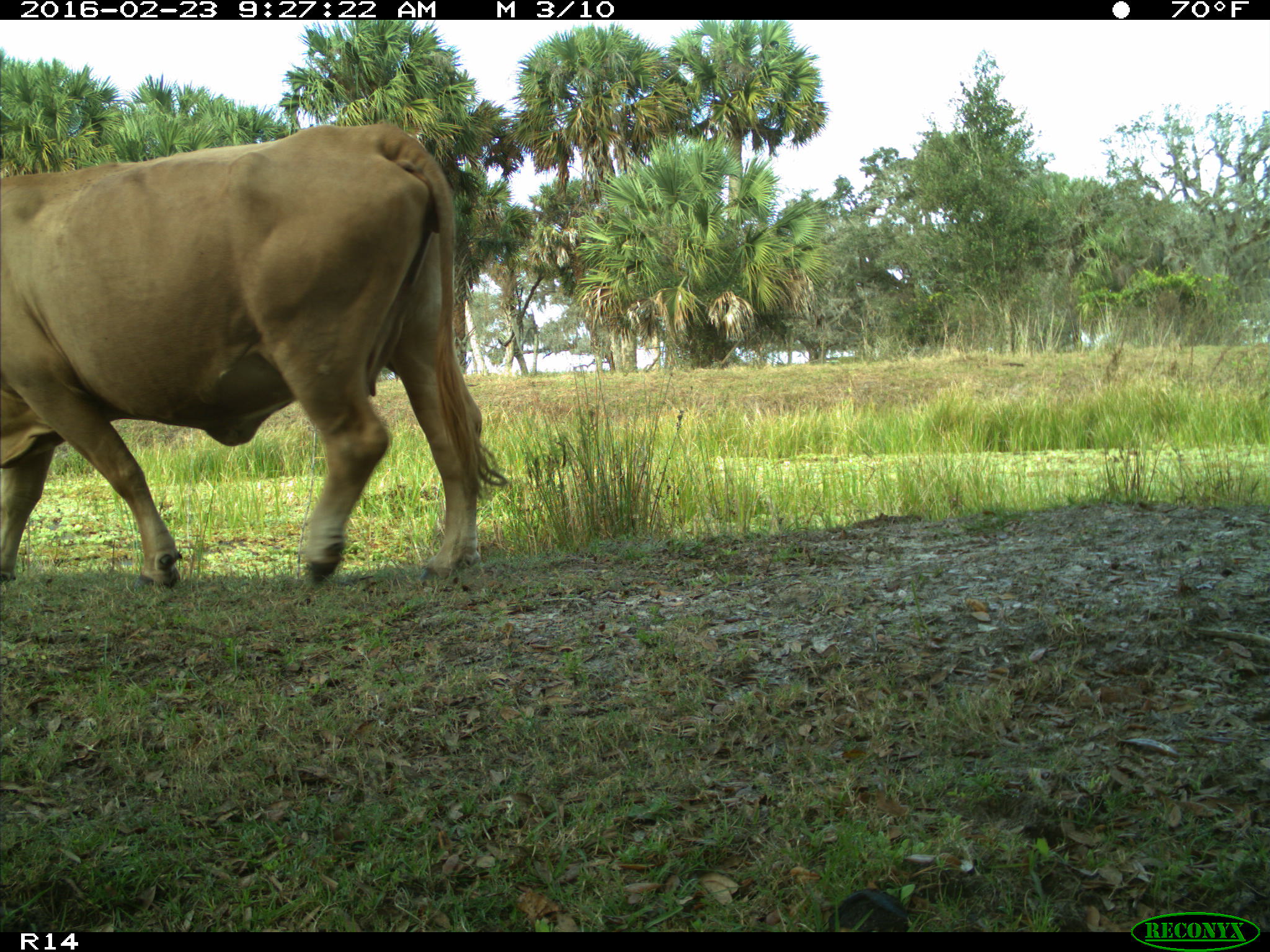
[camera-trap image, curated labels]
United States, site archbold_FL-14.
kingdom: Animalia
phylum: Chordata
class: Mammalia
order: Artiodactyla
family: Bovidae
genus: Bos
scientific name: Bos taurus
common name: domestic cow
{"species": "Bos taurus (domestic cow)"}